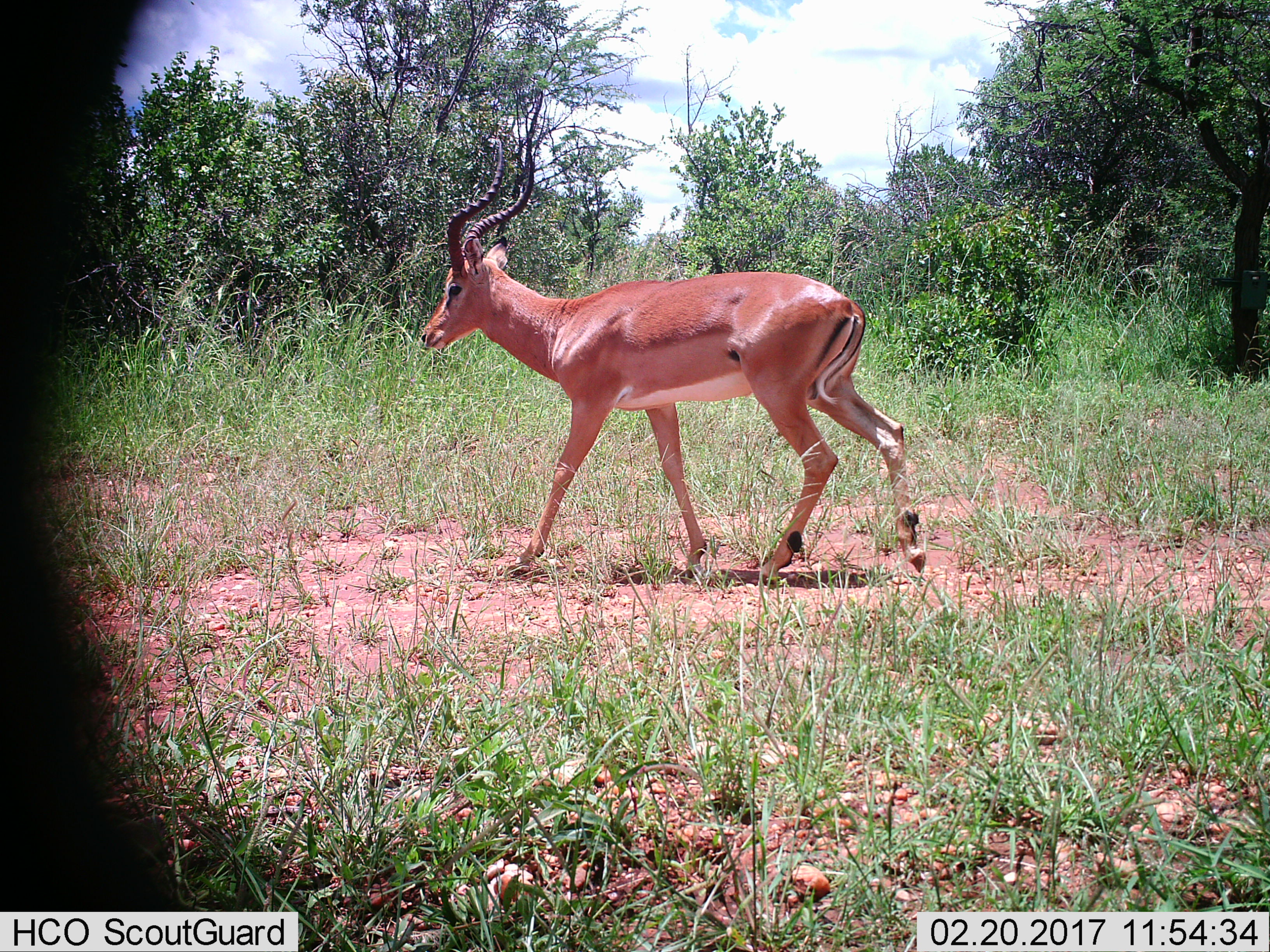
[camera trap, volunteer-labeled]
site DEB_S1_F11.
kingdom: Animalia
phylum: Chordata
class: Mammalia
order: Artiodactyla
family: Bovidae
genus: Aepyceros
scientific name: Aepyceros melampus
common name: impala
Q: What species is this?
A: Impala (Aepyceros melampus).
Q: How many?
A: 1.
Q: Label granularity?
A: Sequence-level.